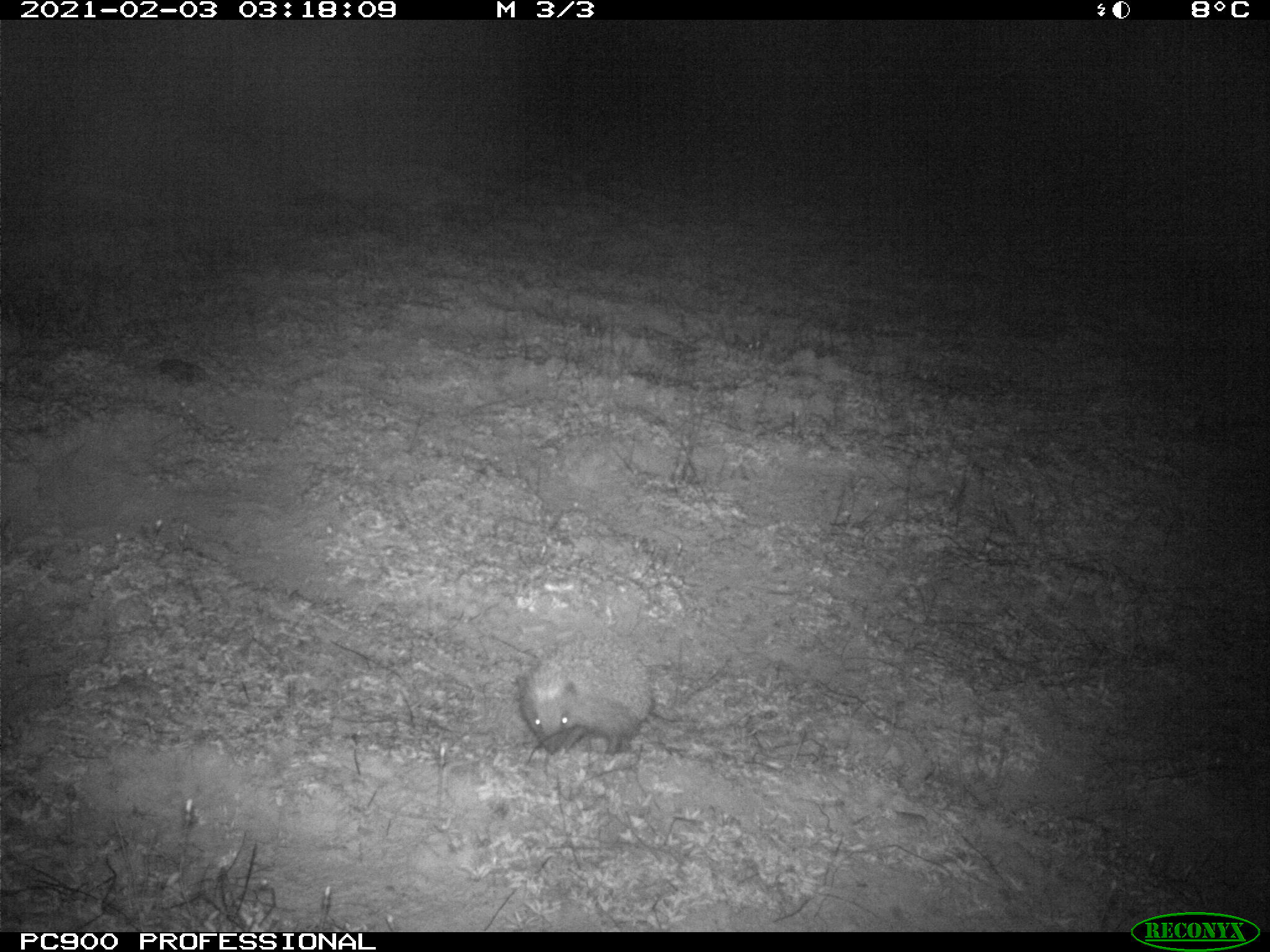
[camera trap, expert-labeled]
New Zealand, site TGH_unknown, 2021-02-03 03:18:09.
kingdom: Animalia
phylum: Chordata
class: Mammalia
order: Eulipotyphla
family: Erinaceidae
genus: Erinaceus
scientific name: Erinaceus europaeus europaeus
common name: european hedgehog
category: hedgehog